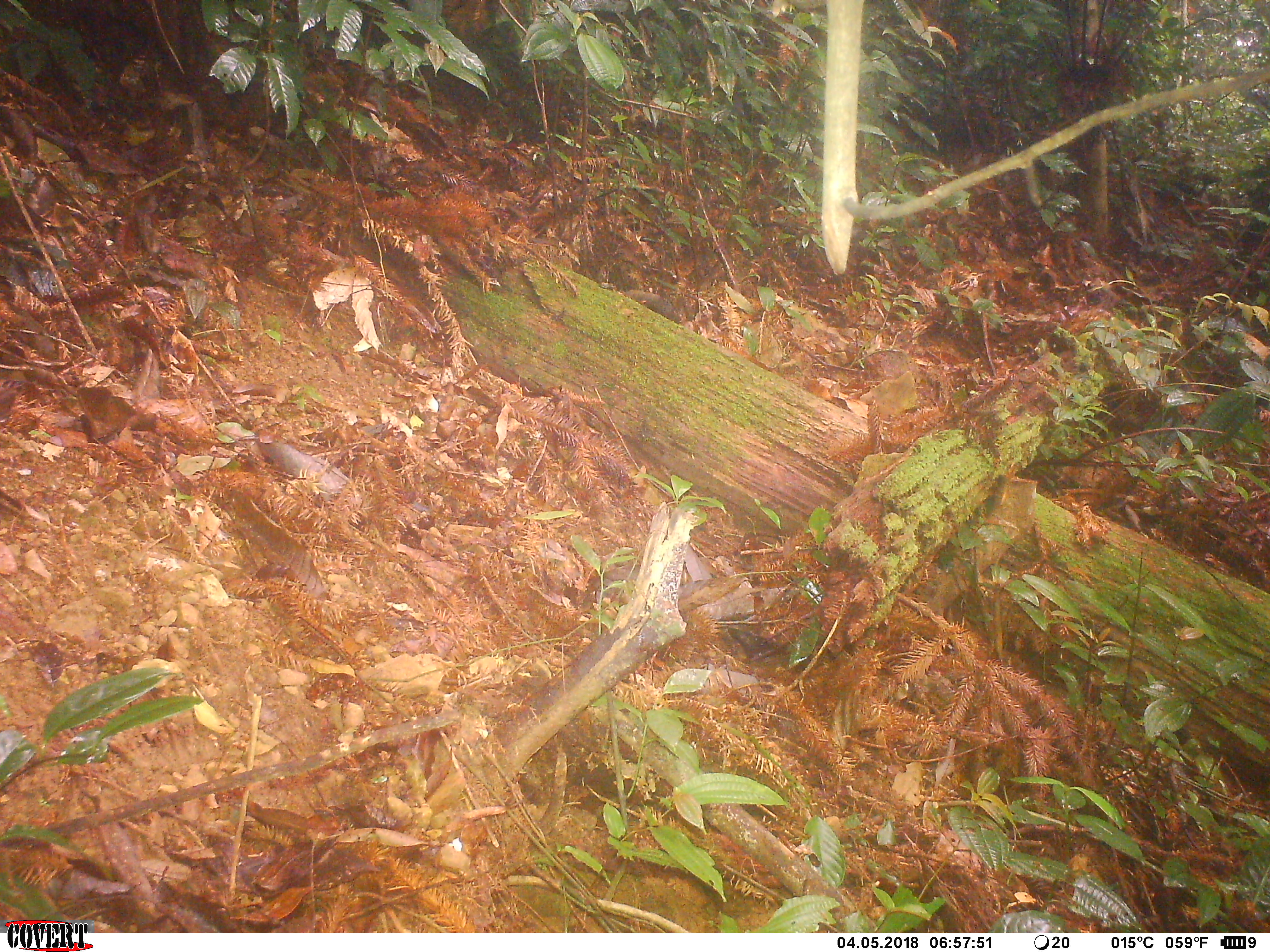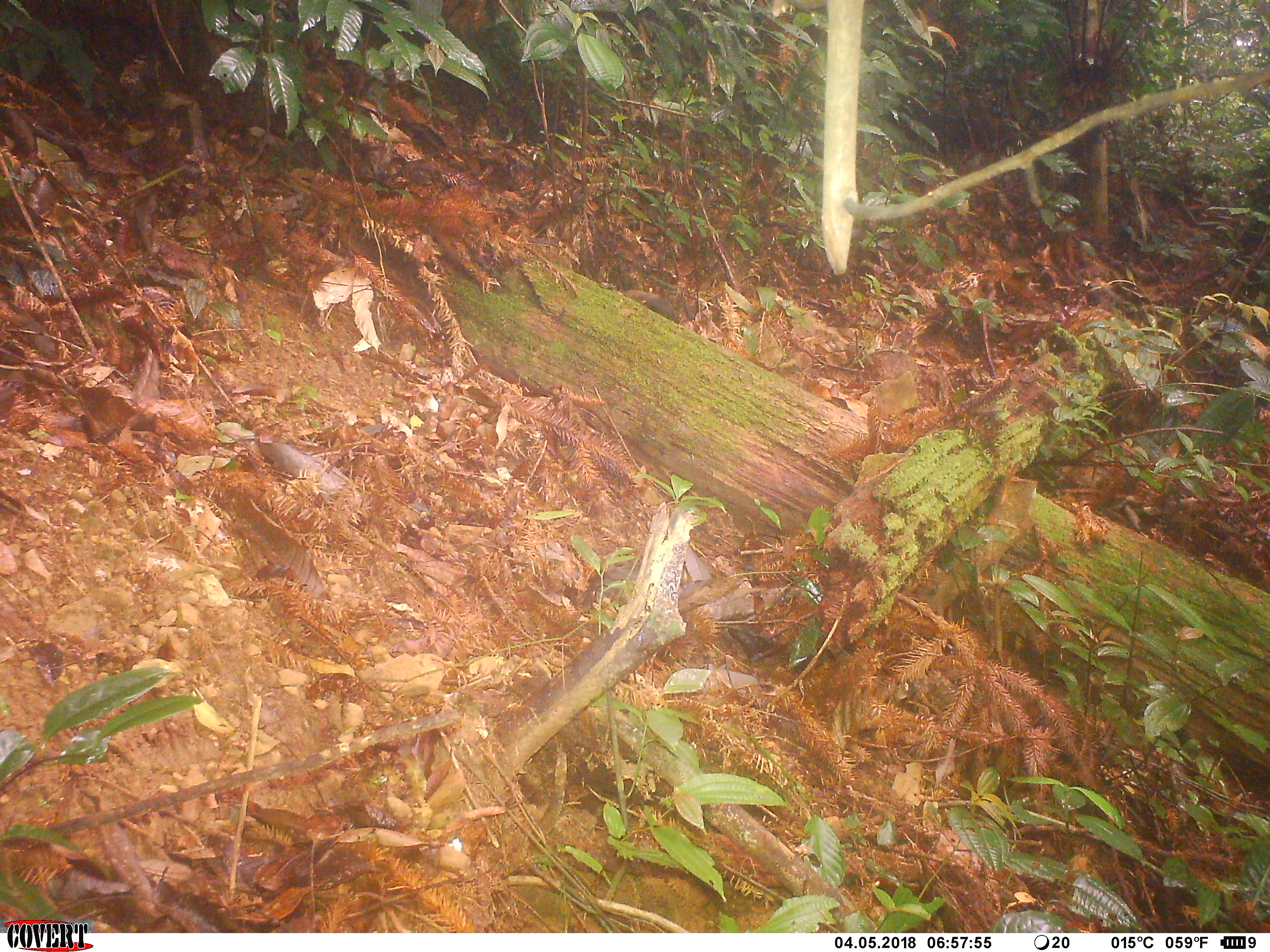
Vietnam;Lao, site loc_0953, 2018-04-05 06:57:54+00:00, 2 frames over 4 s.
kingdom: Animalia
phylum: Chordata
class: Mammalia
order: Artiodactyla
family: Suidae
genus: Sus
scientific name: Sus scrofa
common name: eurasian wild pig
Eurasian wild pig (Sus scrofa). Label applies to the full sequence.